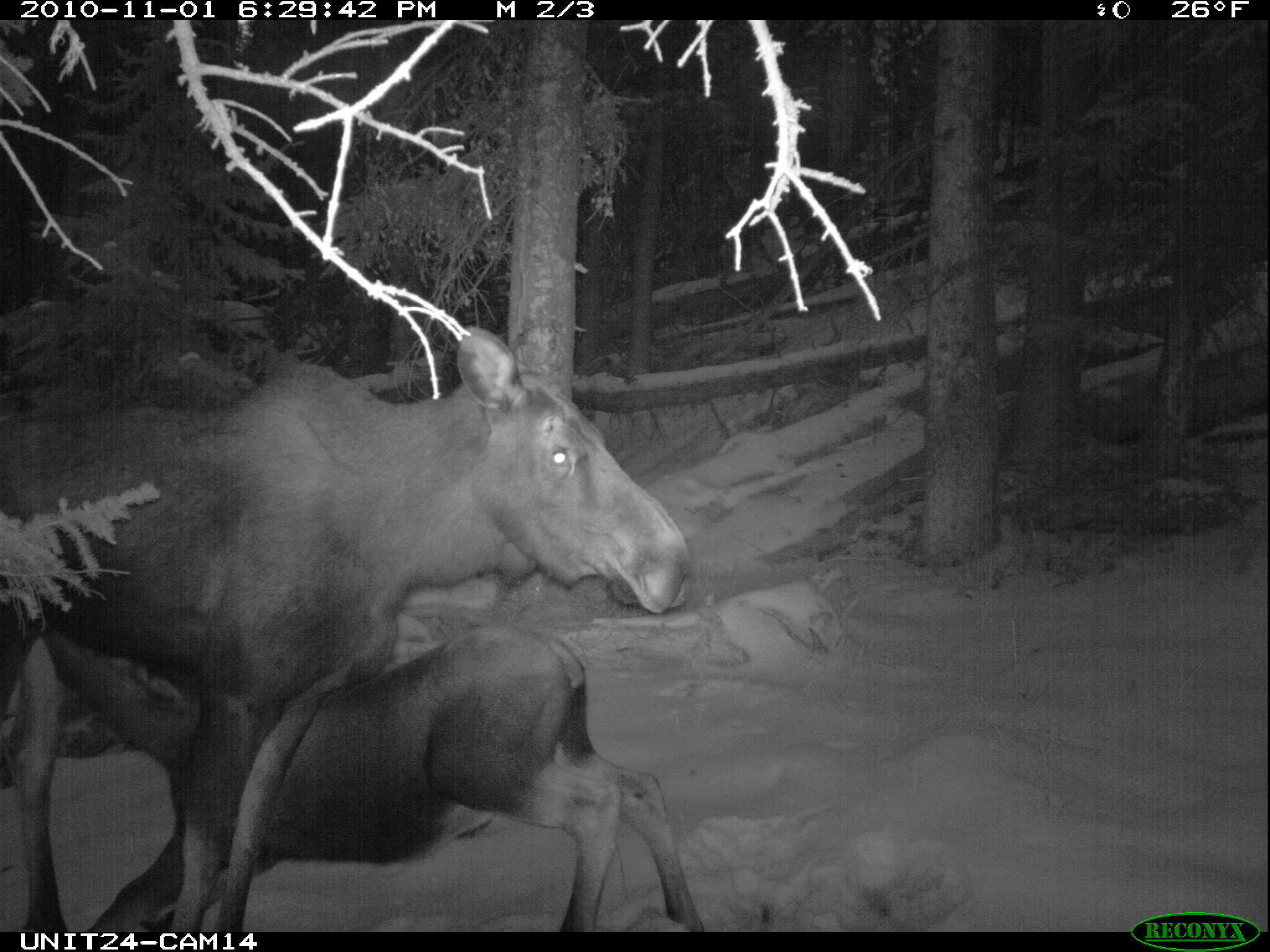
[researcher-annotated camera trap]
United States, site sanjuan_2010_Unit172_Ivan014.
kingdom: Animalia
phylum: Chordata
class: Mammalia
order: Artiodactyla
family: Cervidae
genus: Alces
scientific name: Alces alces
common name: moose